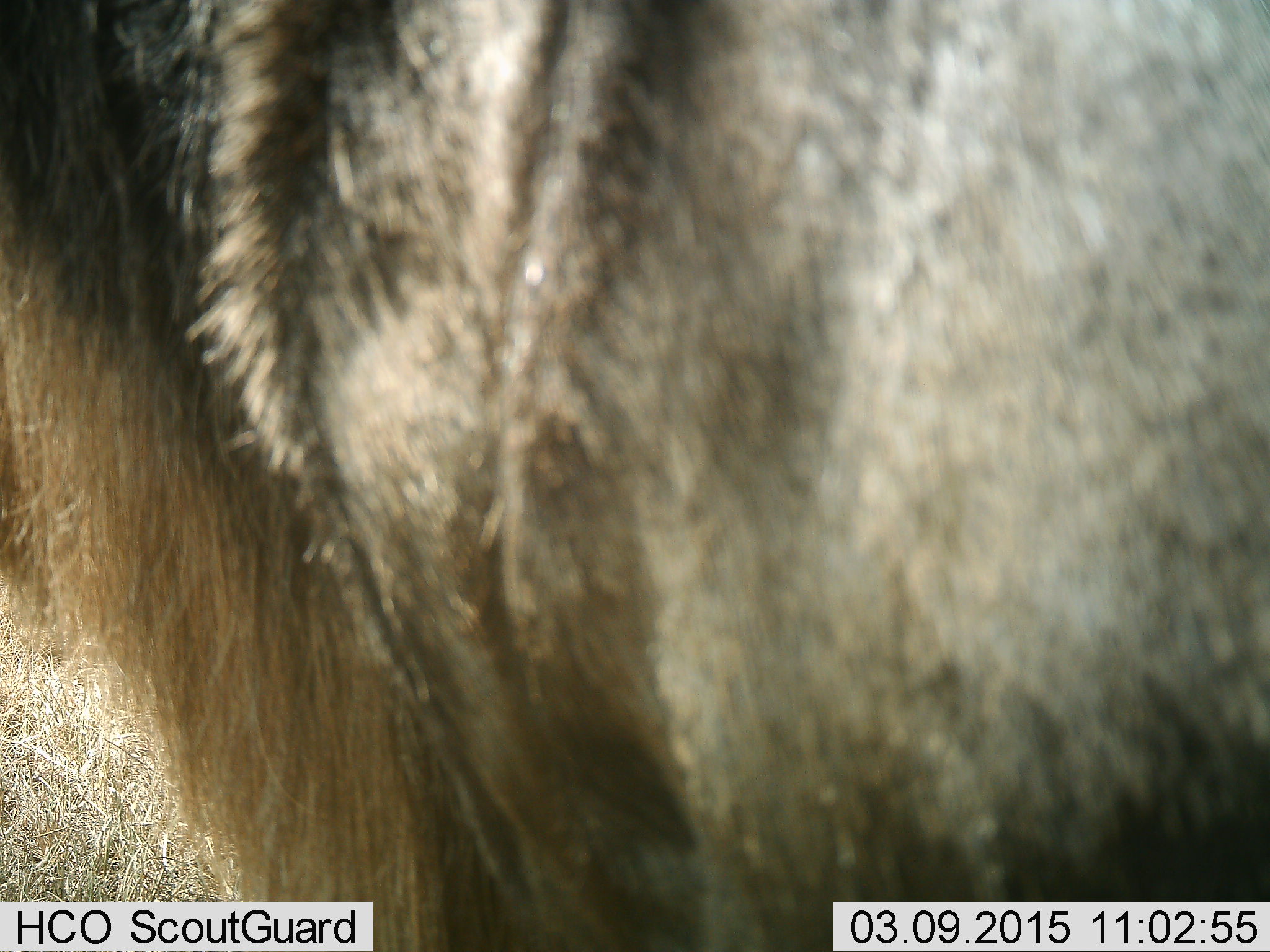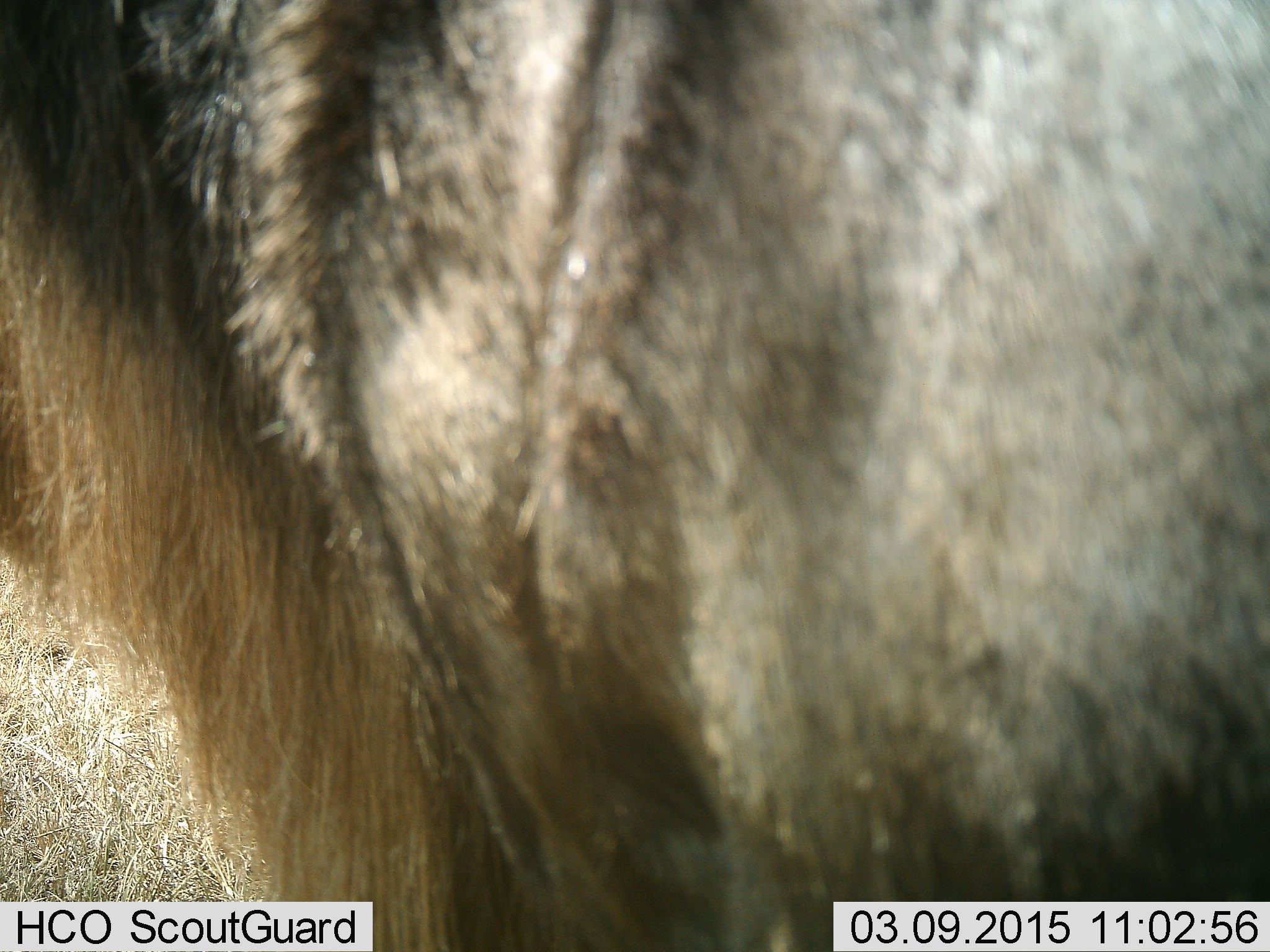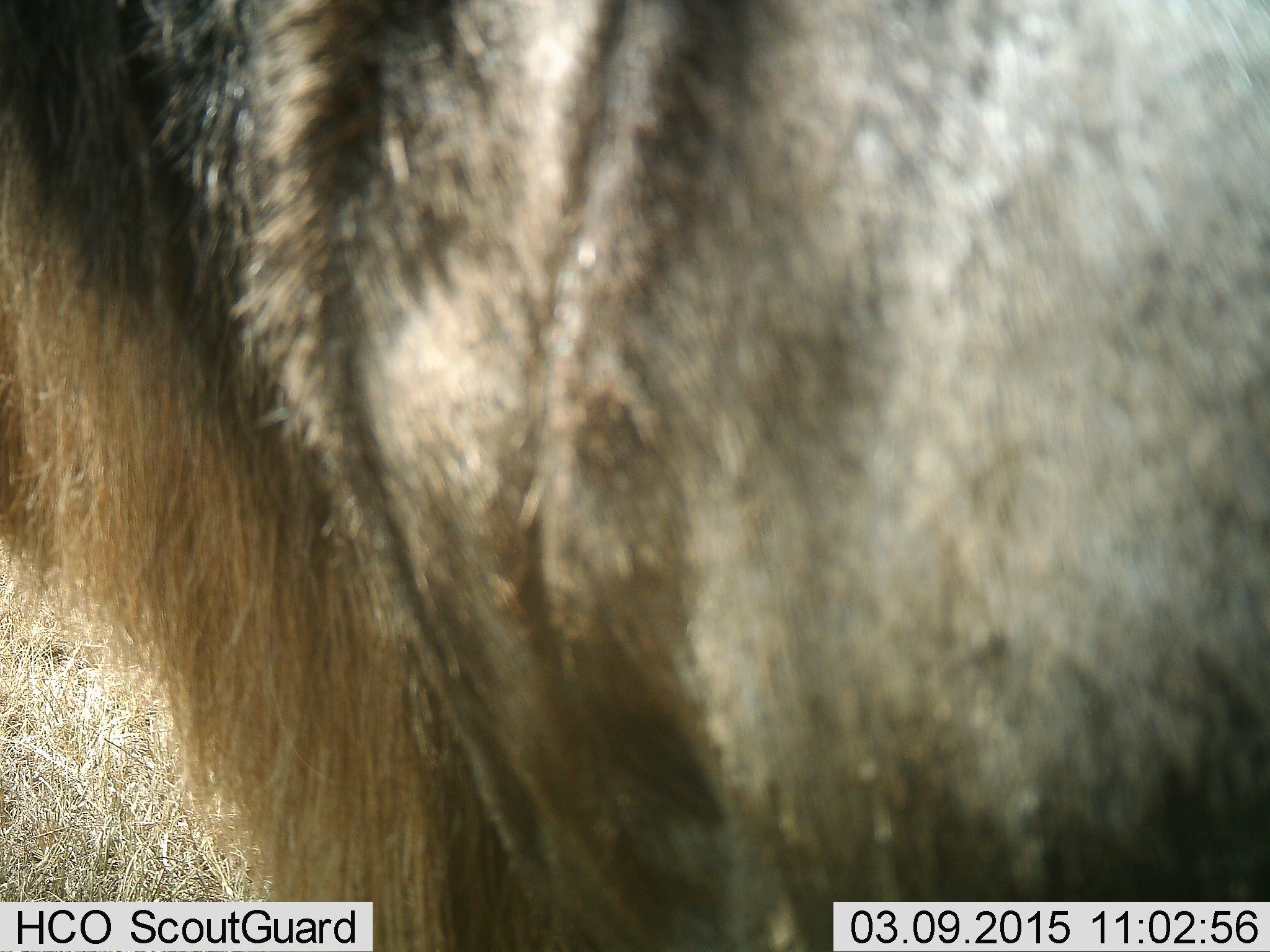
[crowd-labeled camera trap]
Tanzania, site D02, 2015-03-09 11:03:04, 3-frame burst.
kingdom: Animalia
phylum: Chordata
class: Mammalia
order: Artiodactyla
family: Bovidae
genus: Connochaetes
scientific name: Connochaetes taurinus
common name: blue wildebeest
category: wildebeest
Wildebeest (blue wildebeest) (Connochaetes taurinus), count 1. Behavior (volunteer vote fractions): standing 100%, resting 0%, moving 0%, interacting 0%. Young present (vote fraction): 0%. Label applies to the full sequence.